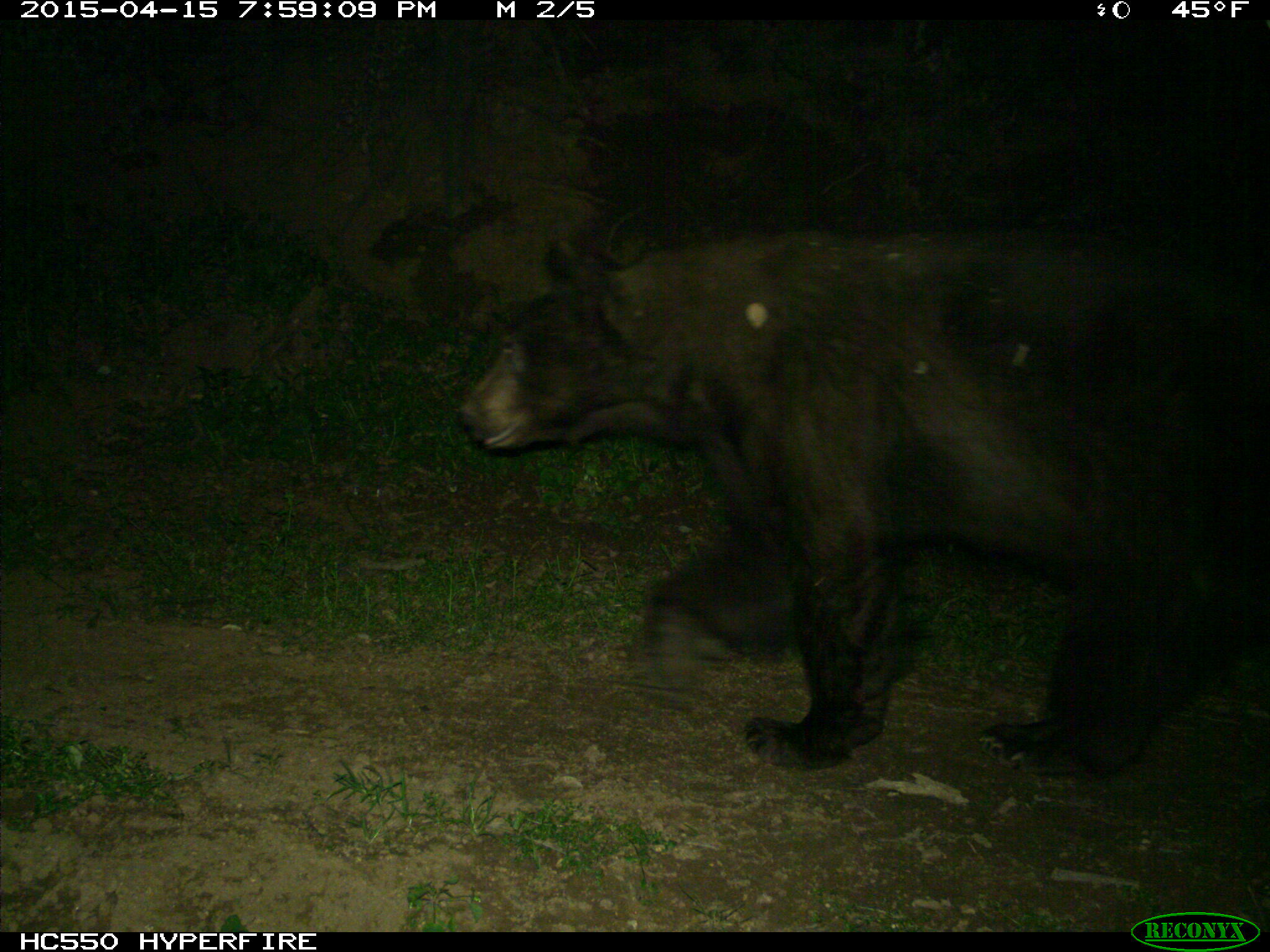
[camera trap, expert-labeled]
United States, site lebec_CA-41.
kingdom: Animalia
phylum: Chordata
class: Mammalia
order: Carnivora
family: Ursidae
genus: Ursus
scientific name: Ursus americanus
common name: american black bear